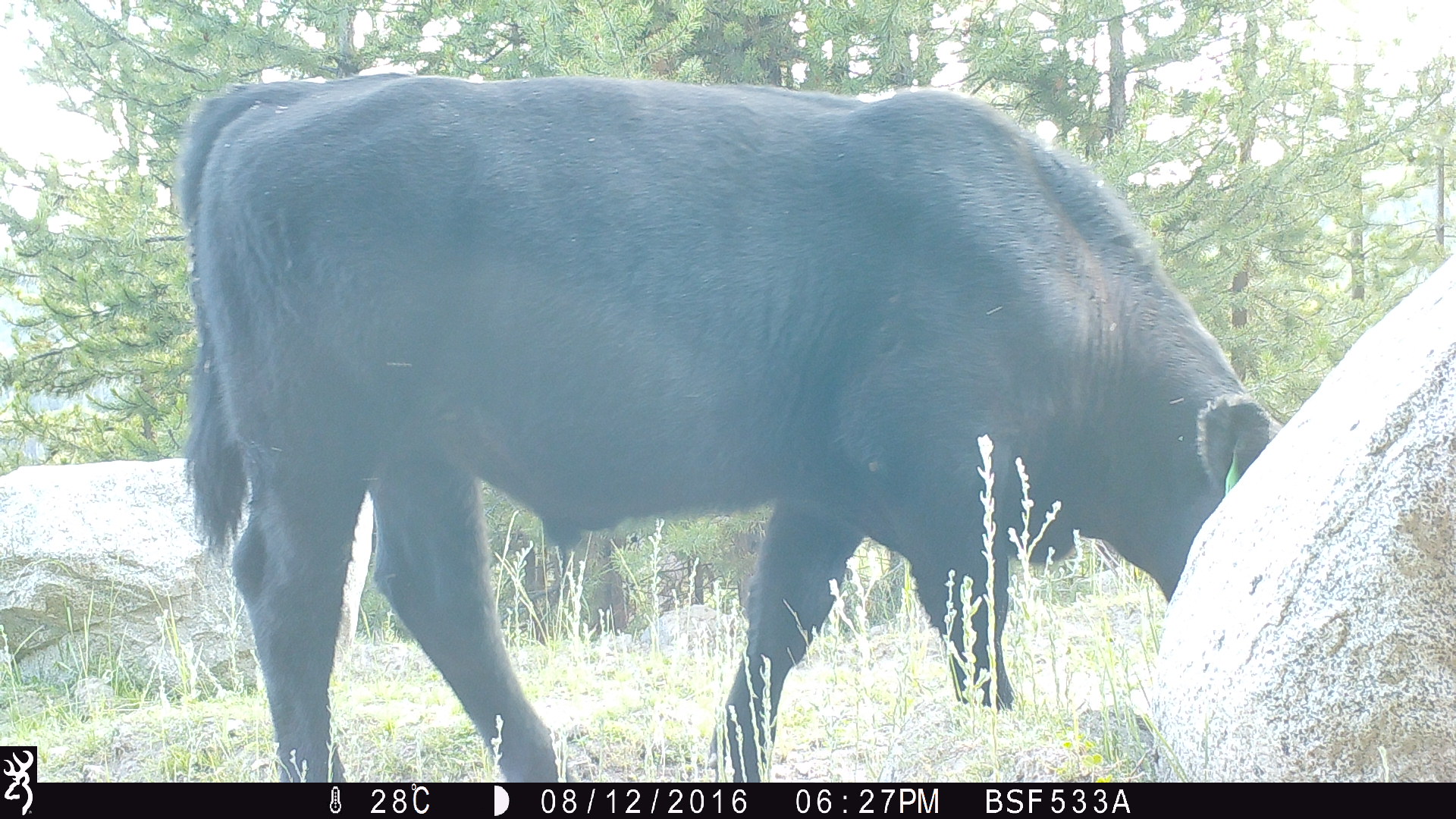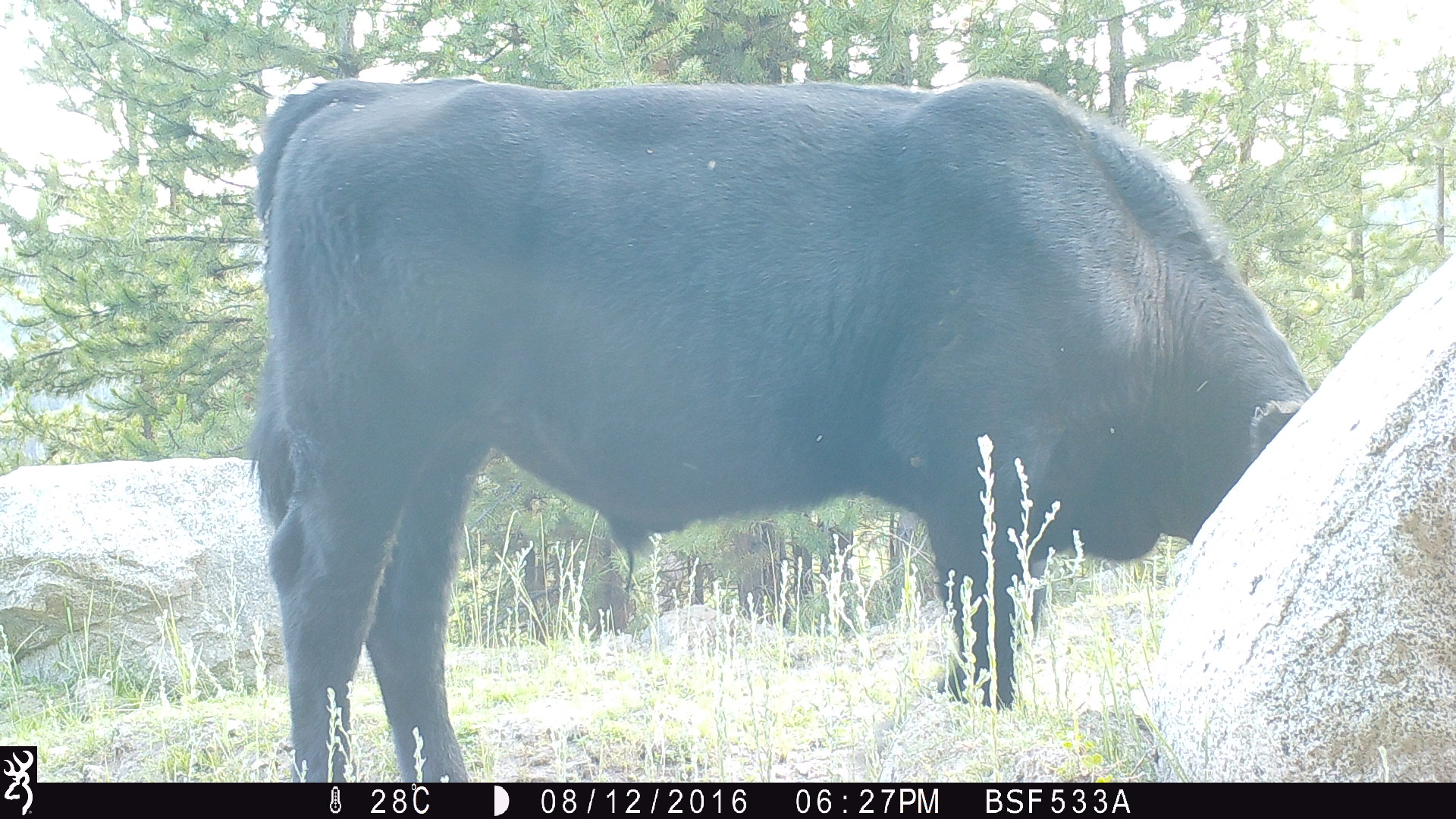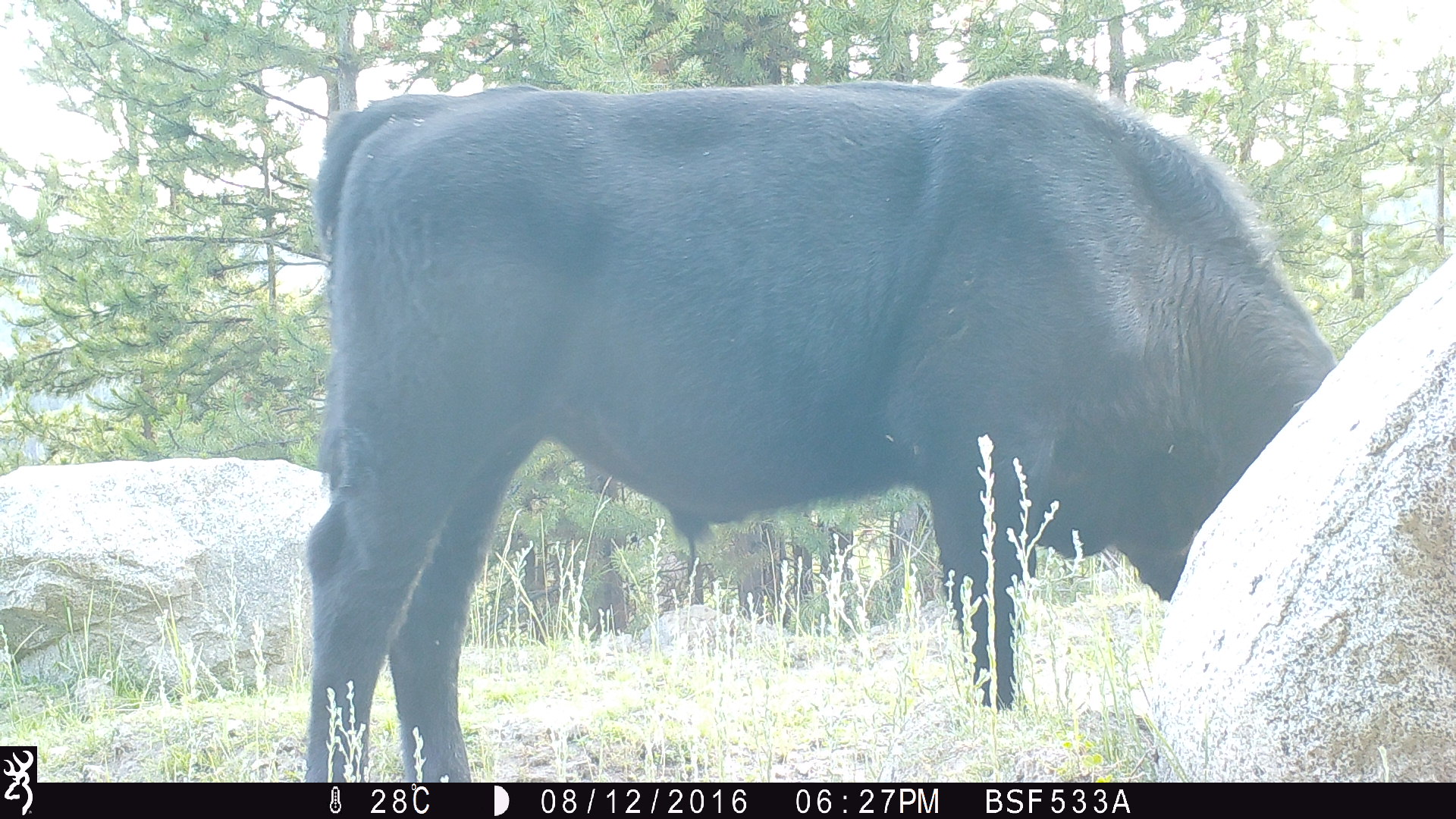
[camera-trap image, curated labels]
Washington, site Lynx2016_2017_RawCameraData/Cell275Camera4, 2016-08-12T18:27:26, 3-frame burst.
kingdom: Animalia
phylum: Chordata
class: Mammalia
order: Artiodactyla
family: Bovidae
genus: Bos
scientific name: Bos taurus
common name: domestic cattle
Domestic cattle (Bos taurus). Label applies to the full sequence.